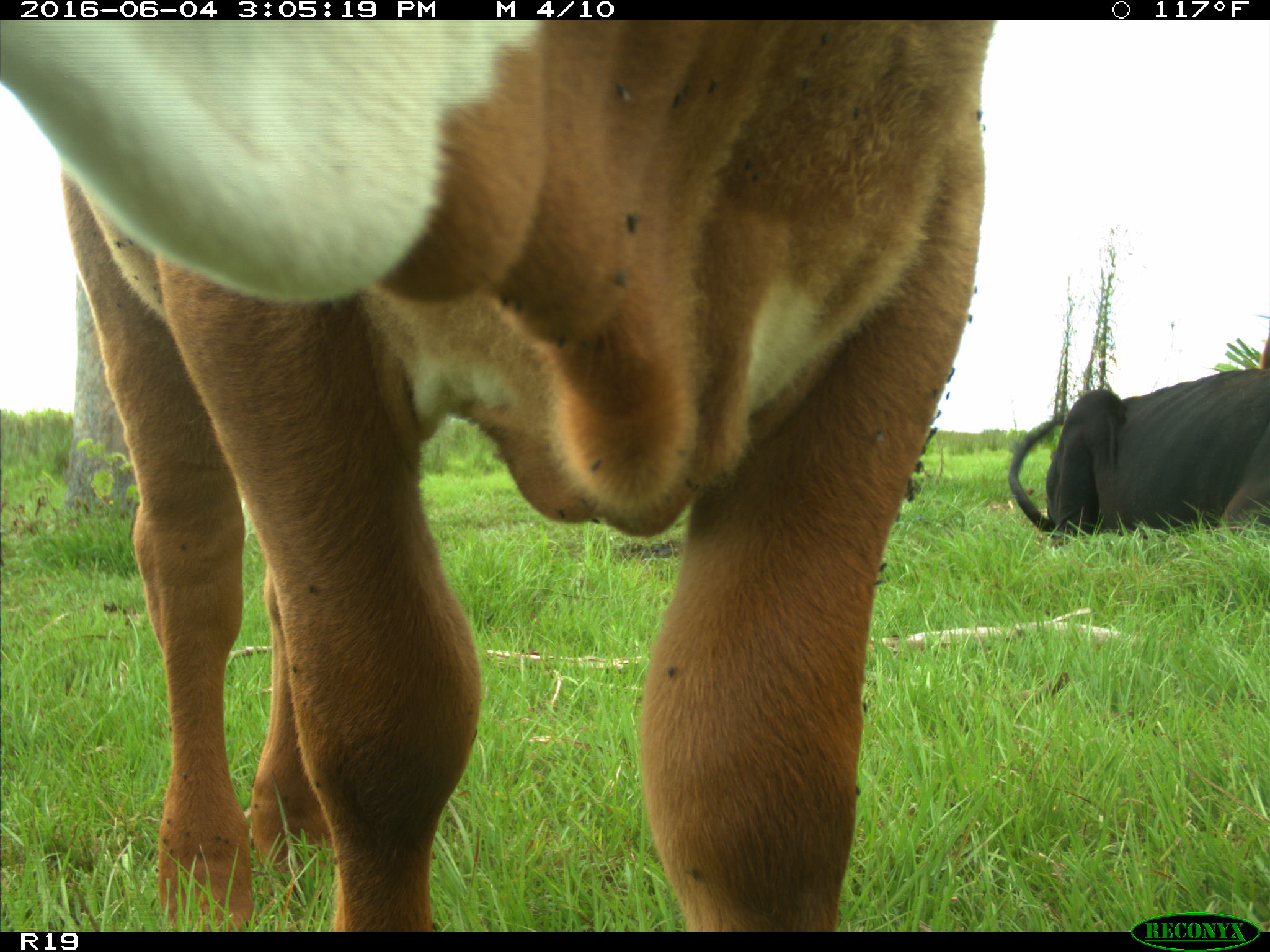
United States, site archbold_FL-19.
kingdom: Animalia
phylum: Chordata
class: Mammalia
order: Artiodactyla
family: Bovidae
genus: Bos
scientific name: Bos taurus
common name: domestic cow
Bos taurus (domestic cow).